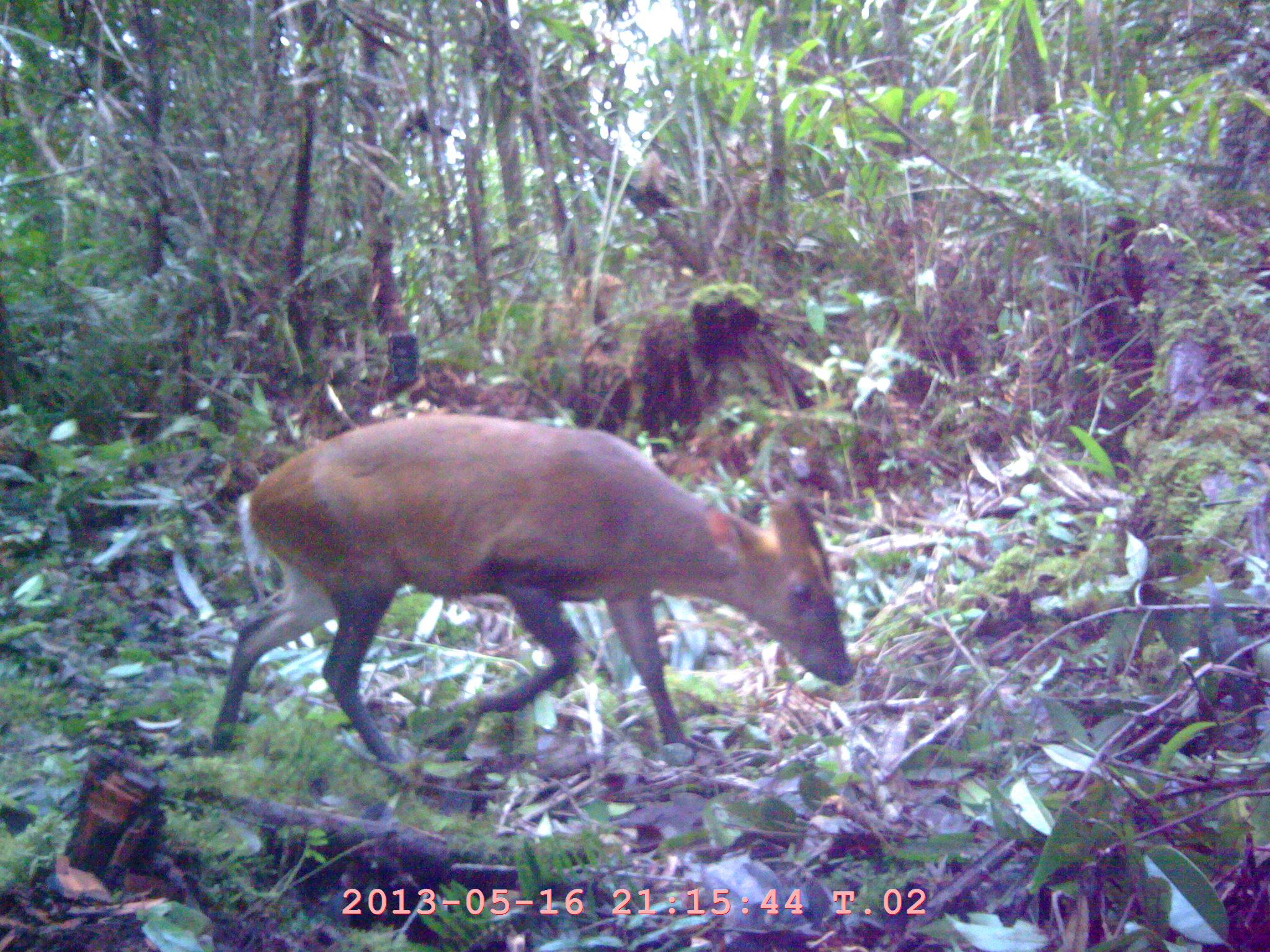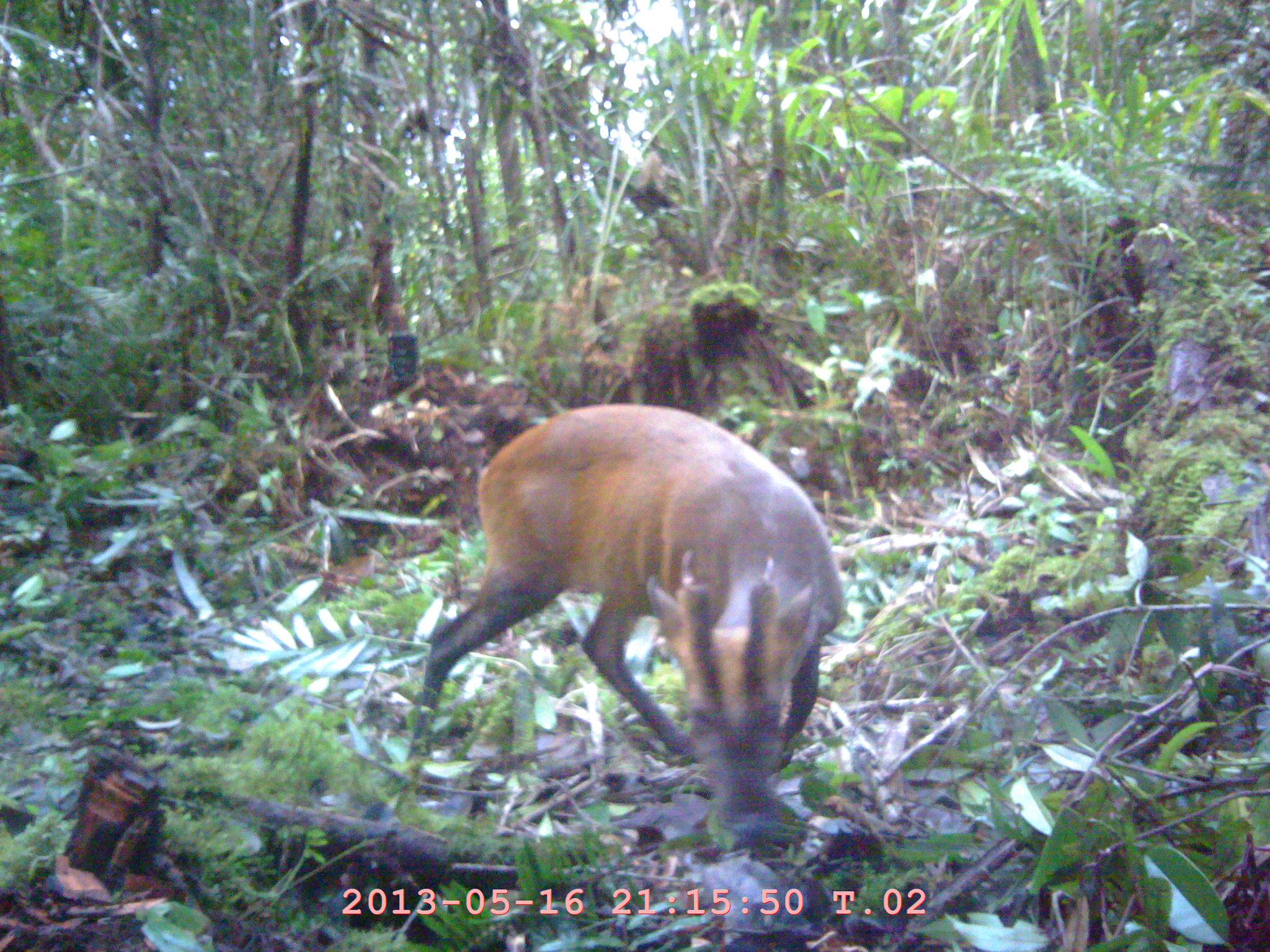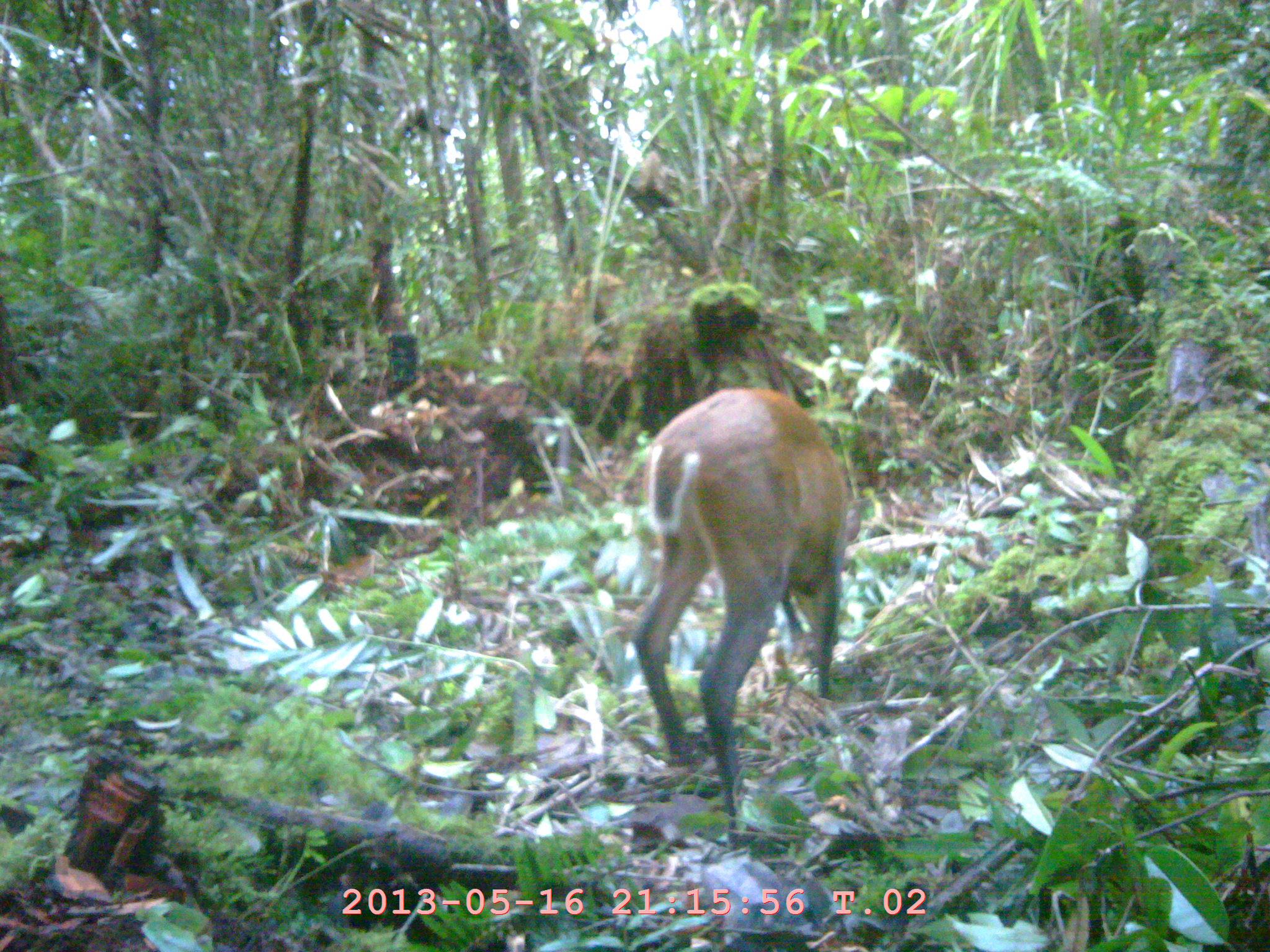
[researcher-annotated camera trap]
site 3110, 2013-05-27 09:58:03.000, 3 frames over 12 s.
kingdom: Animalia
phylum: Chordata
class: Mammalia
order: Artiodactyla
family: Cervidae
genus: Muntiacus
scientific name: Muntiacus muntjak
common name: southern red muntjac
Muntiacus muntjak (southern red muntjac), count 1.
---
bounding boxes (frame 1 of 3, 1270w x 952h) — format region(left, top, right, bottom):
muntiacus muntjak: region(209, 409, 855, 787)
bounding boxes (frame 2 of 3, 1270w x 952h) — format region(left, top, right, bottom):
muntiacus muntjak: region(408, 401, 842, 847)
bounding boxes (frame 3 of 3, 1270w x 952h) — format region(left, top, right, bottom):
muntiacus muntjak: region(629, 385, 864, 853)